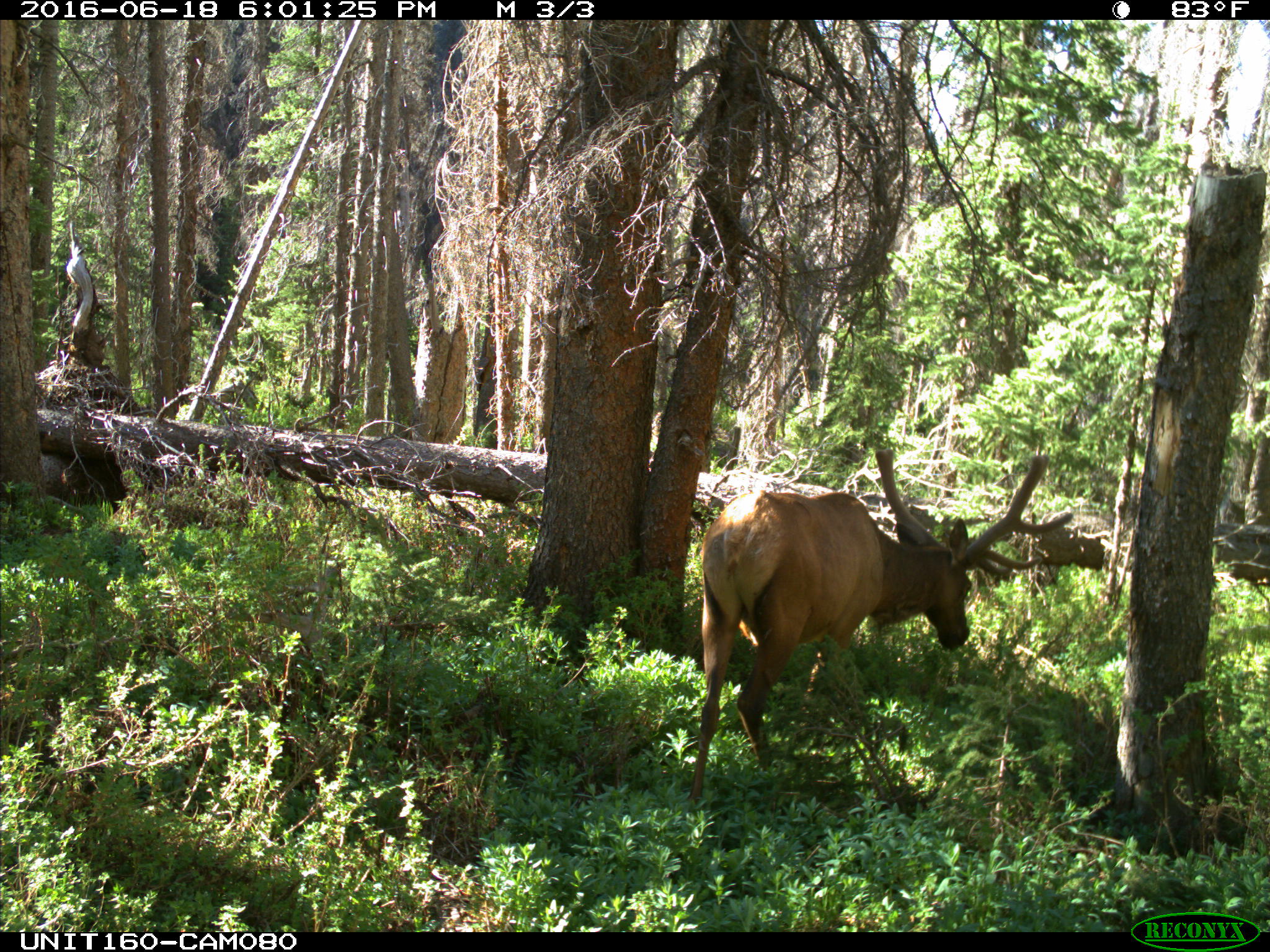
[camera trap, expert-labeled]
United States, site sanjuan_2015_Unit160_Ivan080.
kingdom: Animalia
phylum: Chordata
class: Mammalia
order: Artiodactyla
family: Cervidae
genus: Cervus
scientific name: Cervus elaphus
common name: red deer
Cervus elaphus (red deer).